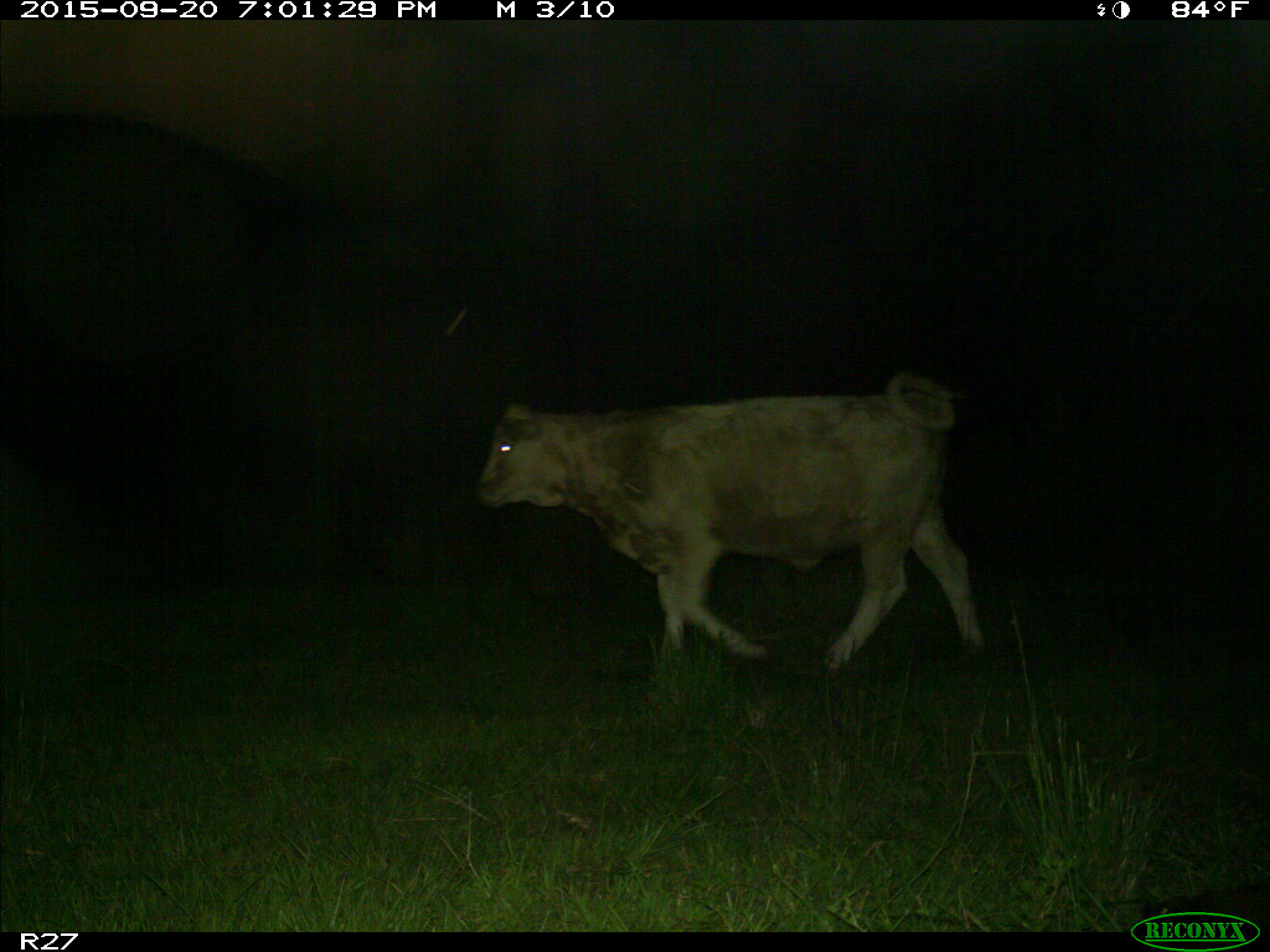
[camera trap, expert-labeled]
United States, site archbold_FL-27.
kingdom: Animalia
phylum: Chordata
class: Mammalia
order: Artiodactyla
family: Bovidae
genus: Bos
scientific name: Bos taurus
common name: domestic cow